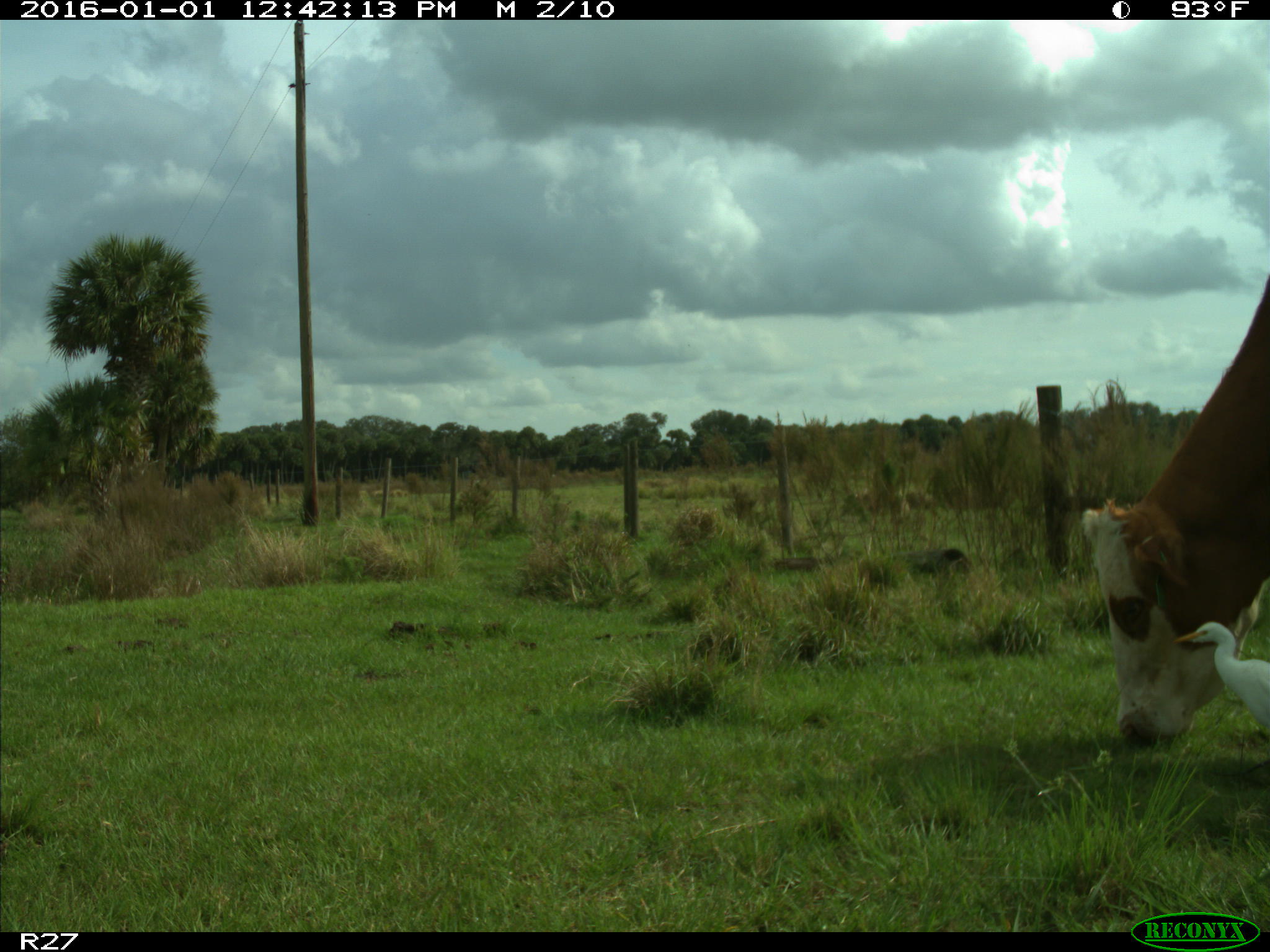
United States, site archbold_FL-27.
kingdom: Animalia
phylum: Chordata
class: Mammalia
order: Artiodactyla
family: Bovidae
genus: Bos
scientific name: Bos taurus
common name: domestic cow